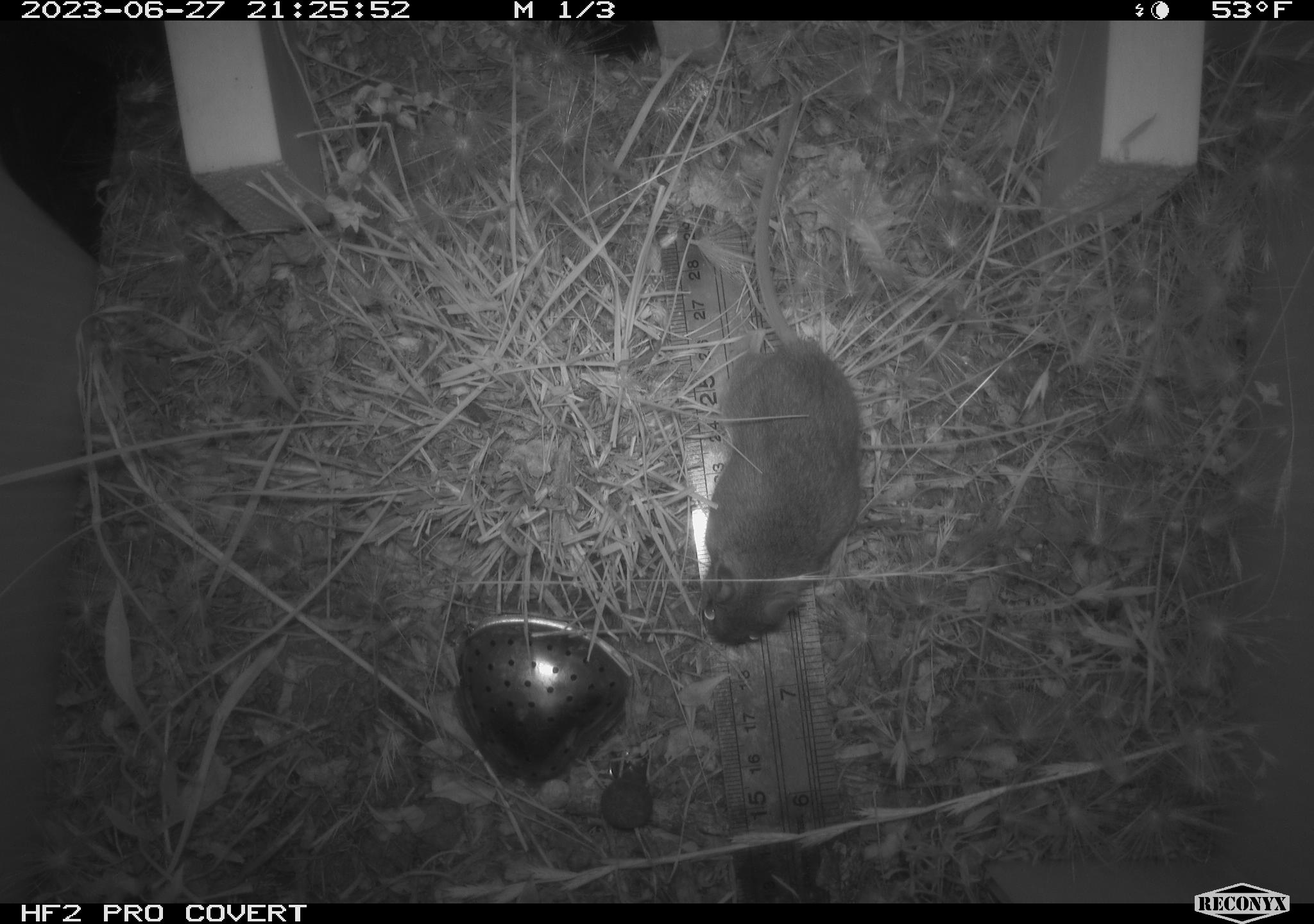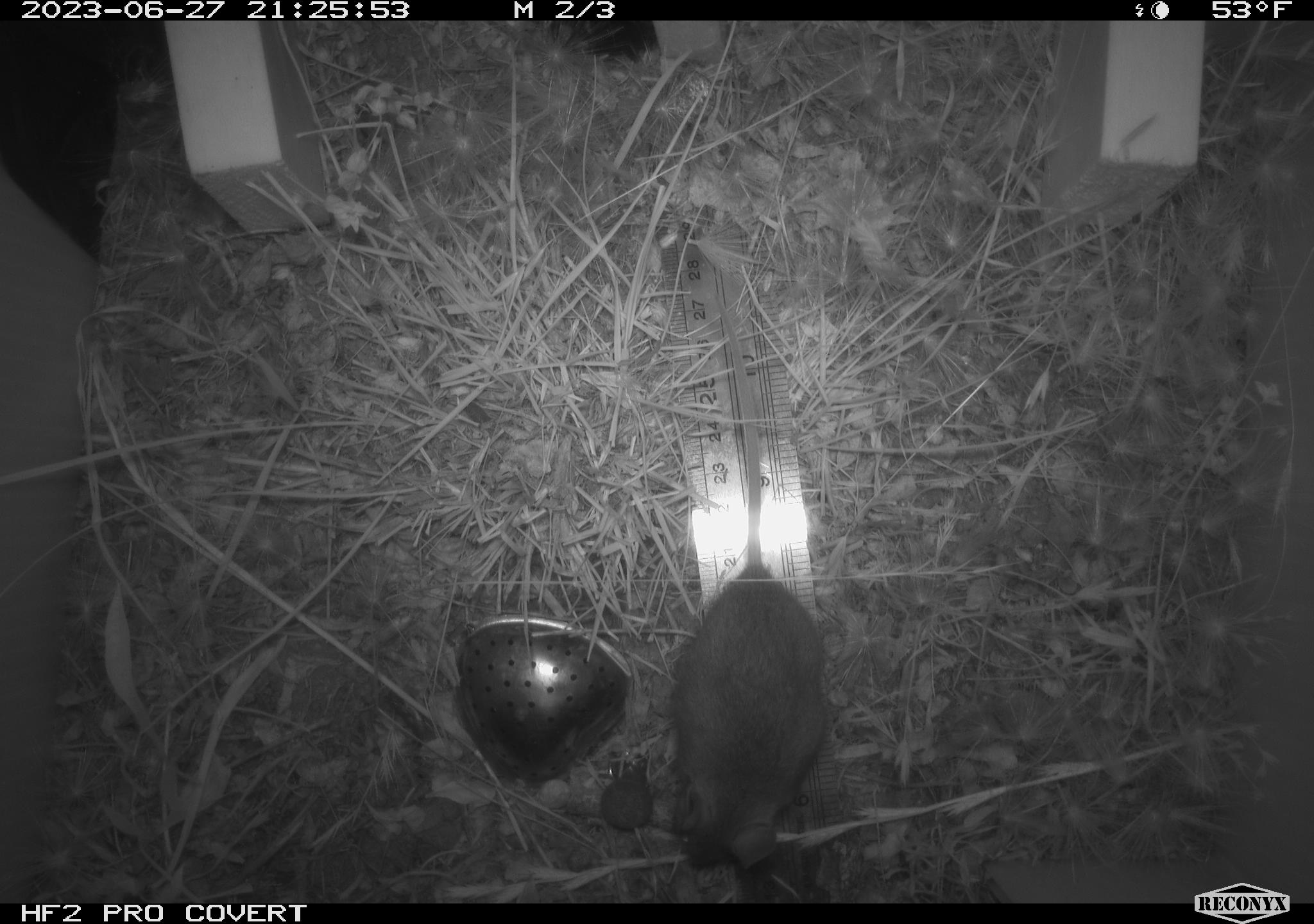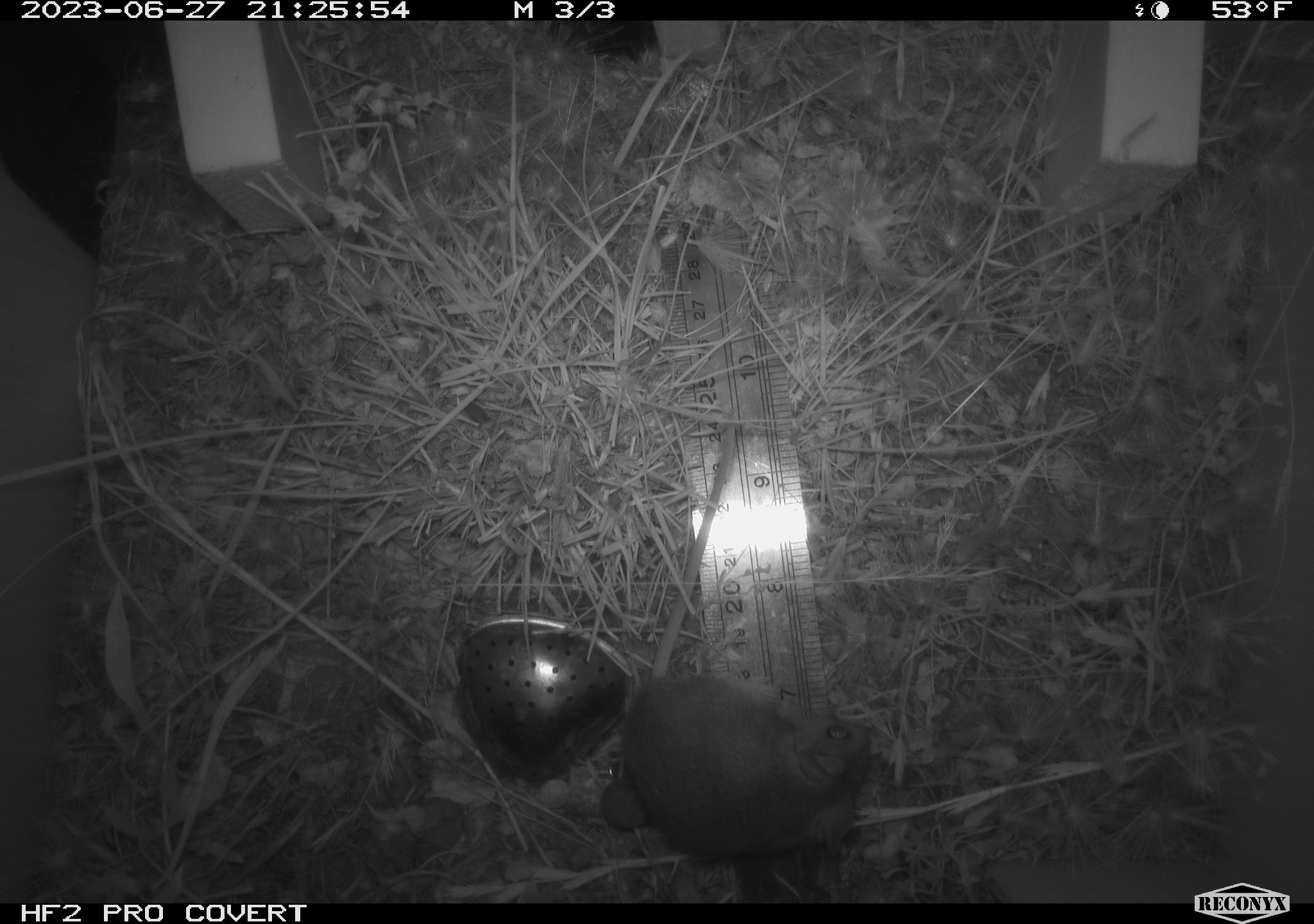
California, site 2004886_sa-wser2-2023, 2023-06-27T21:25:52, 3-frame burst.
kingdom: Animalia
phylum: Chordata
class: Mammalia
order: Rodentia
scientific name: Rodentia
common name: mouse species